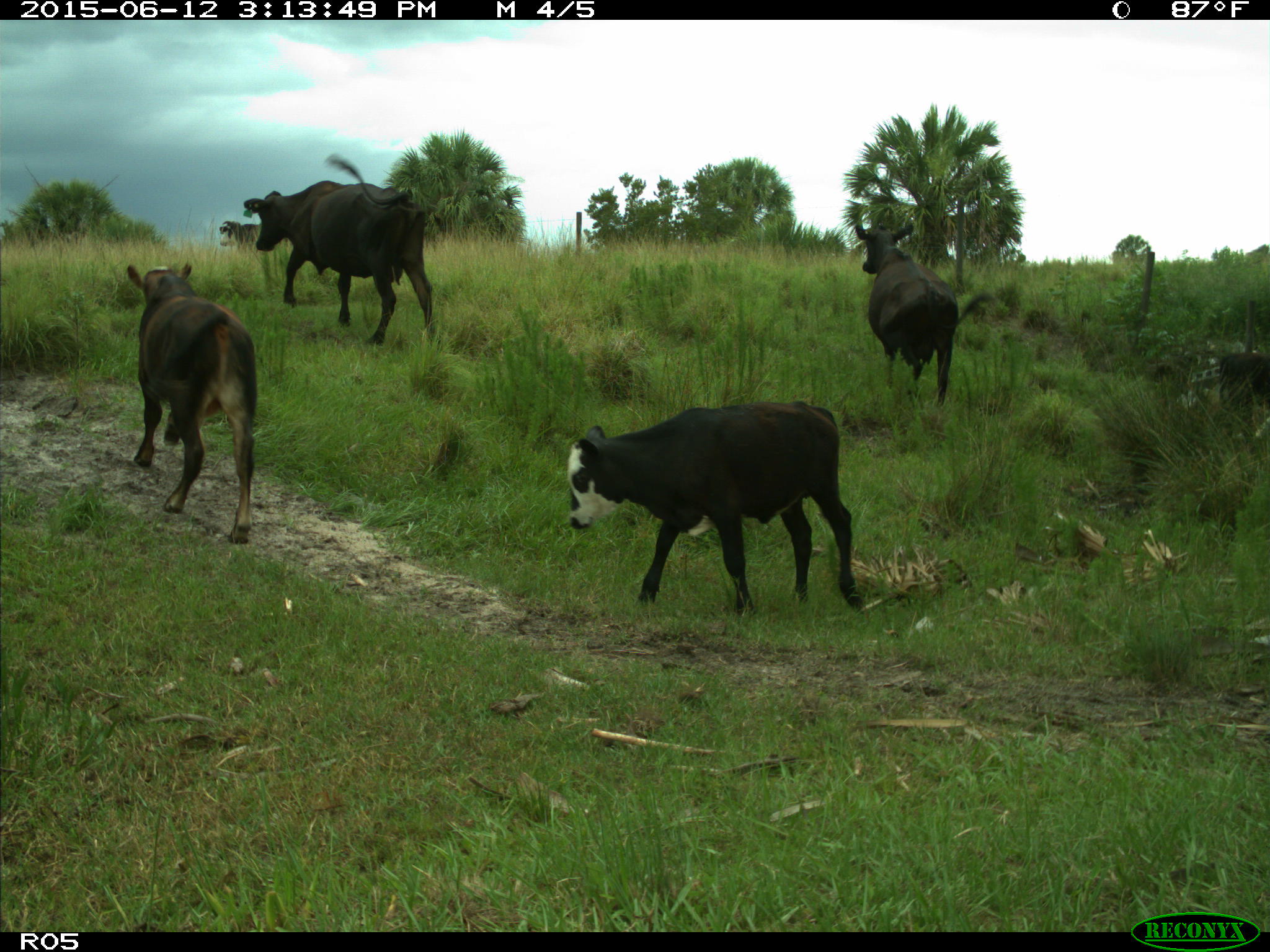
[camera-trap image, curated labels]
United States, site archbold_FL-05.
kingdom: Animalia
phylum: Chordata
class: Mammalia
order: Artiodactyla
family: Bovidae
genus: Bos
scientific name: Bos taurus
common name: domestic cow